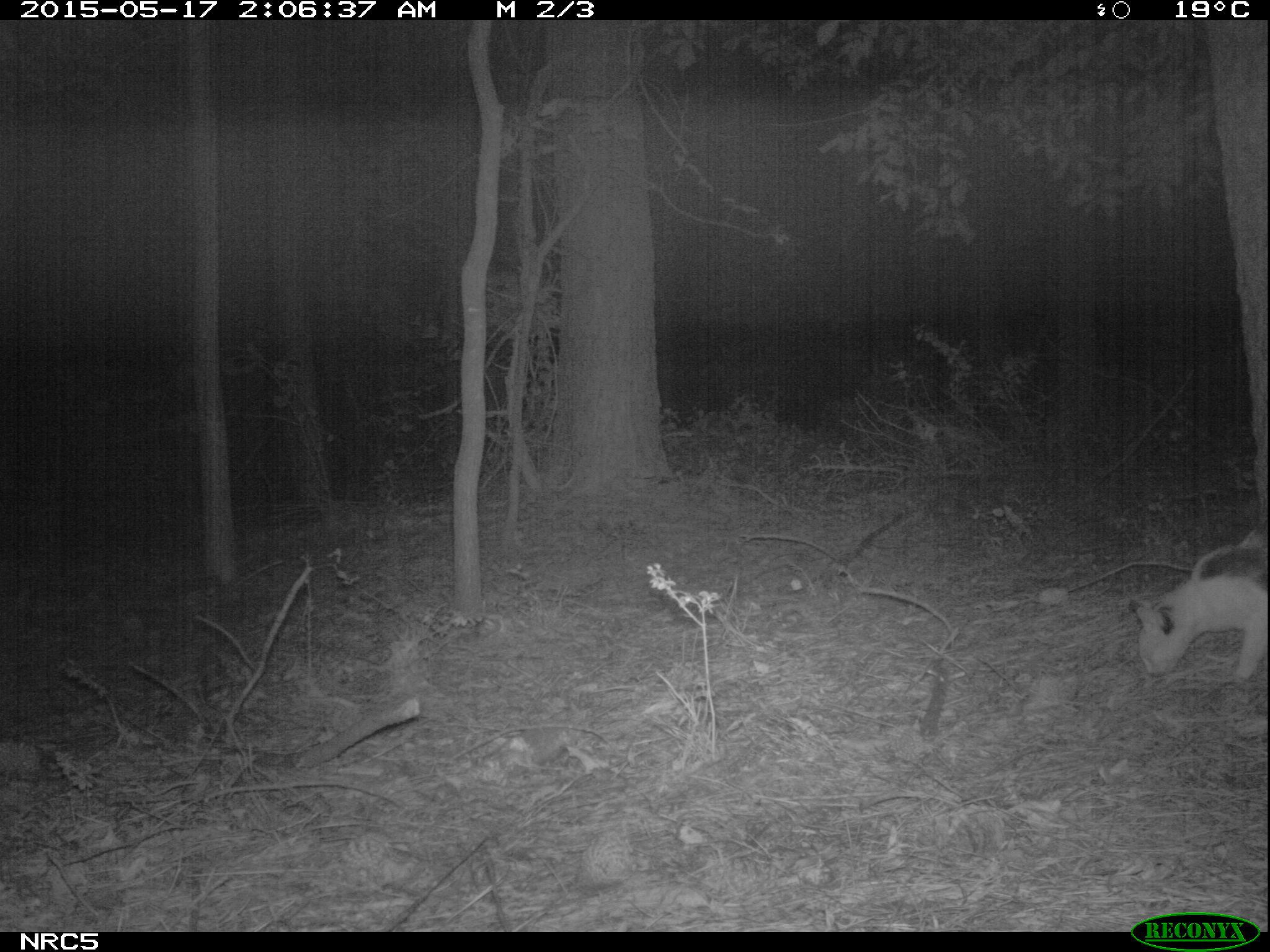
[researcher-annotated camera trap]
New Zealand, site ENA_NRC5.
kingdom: Animalia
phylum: Chordata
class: Mammalia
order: Carnivora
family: Felidae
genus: Felis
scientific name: Felis catus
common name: domestic cat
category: cat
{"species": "cat (domestic cat) (Felis catus)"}